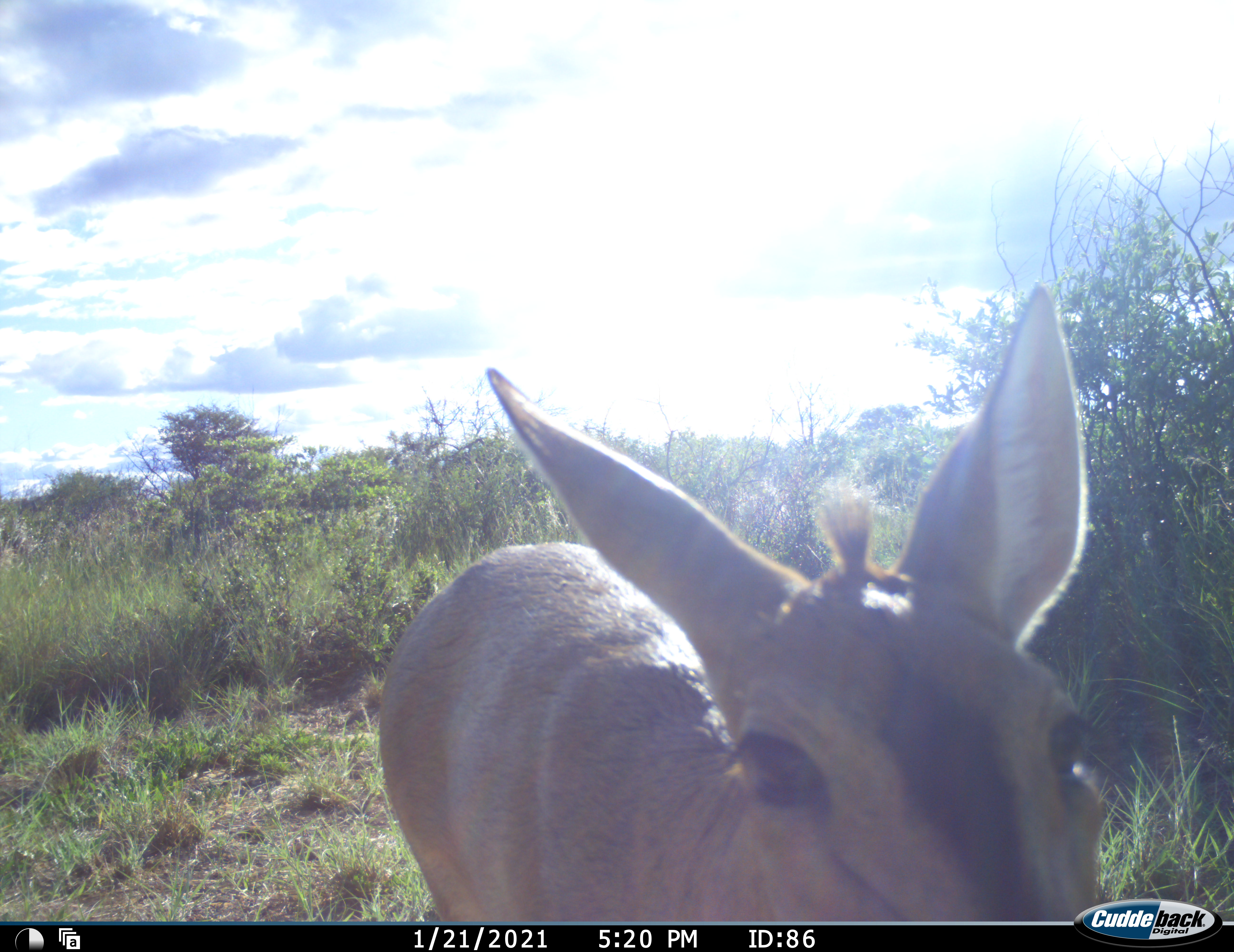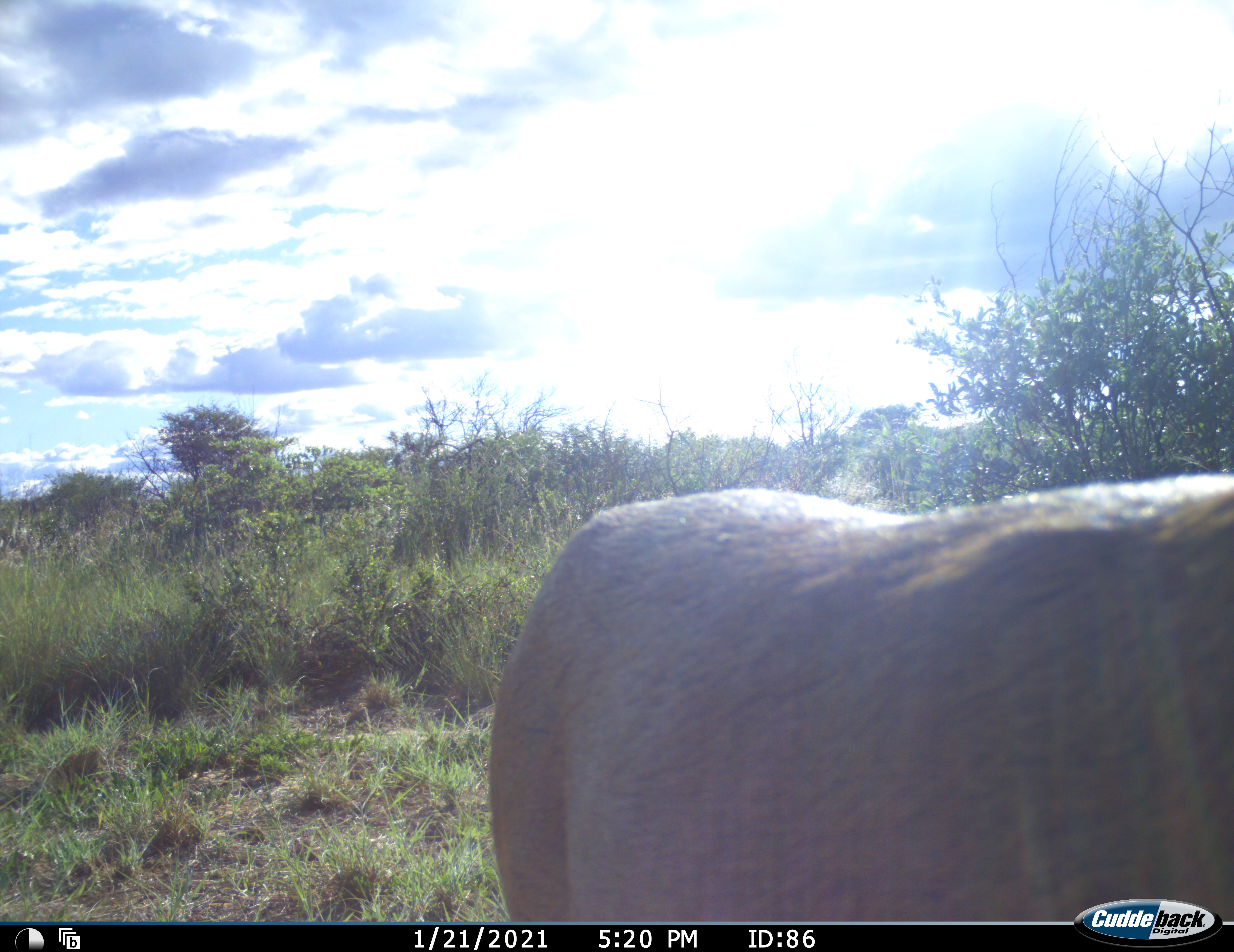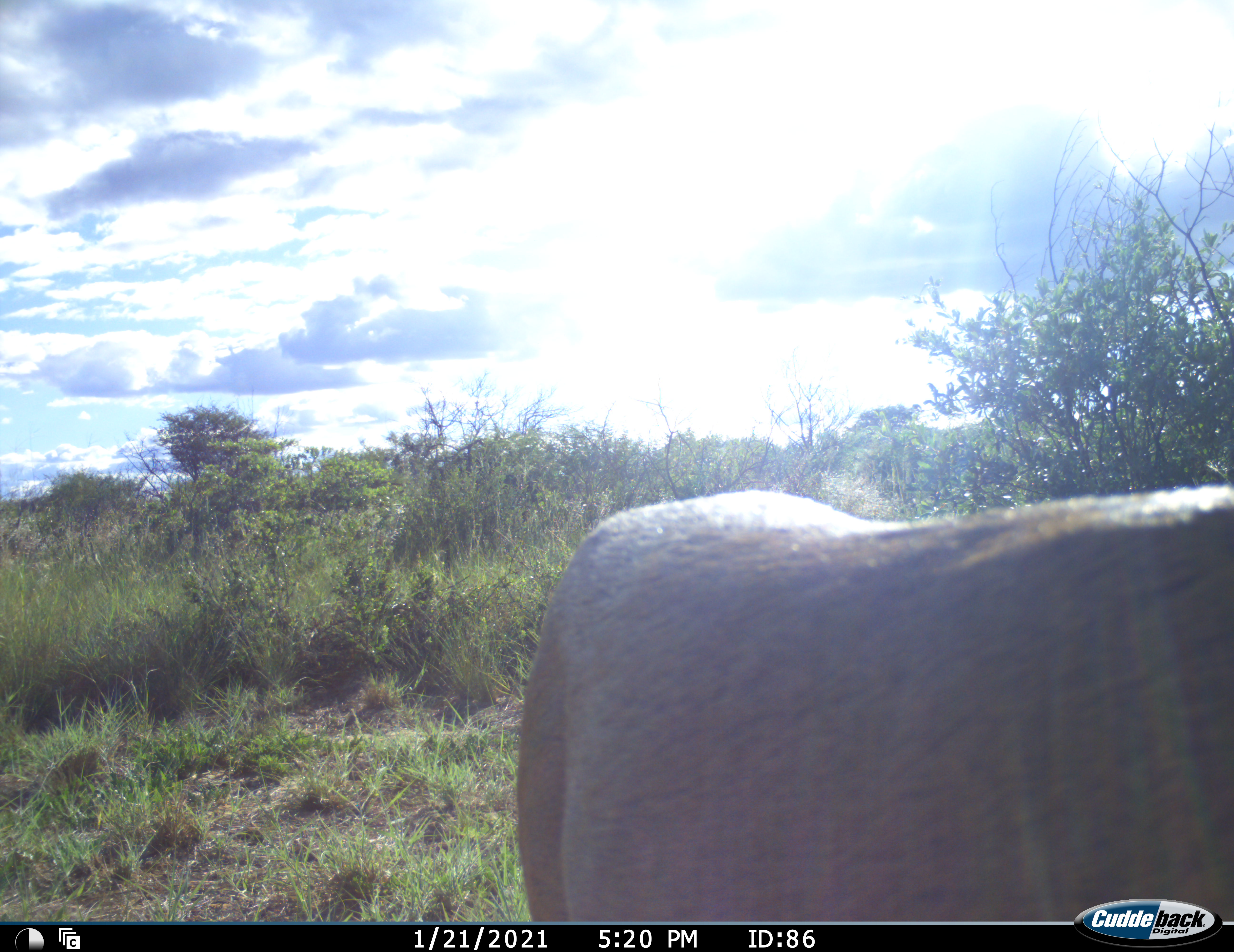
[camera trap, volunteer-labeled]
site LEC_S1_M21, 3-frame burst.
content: unidentified animal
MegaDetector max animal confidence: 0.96